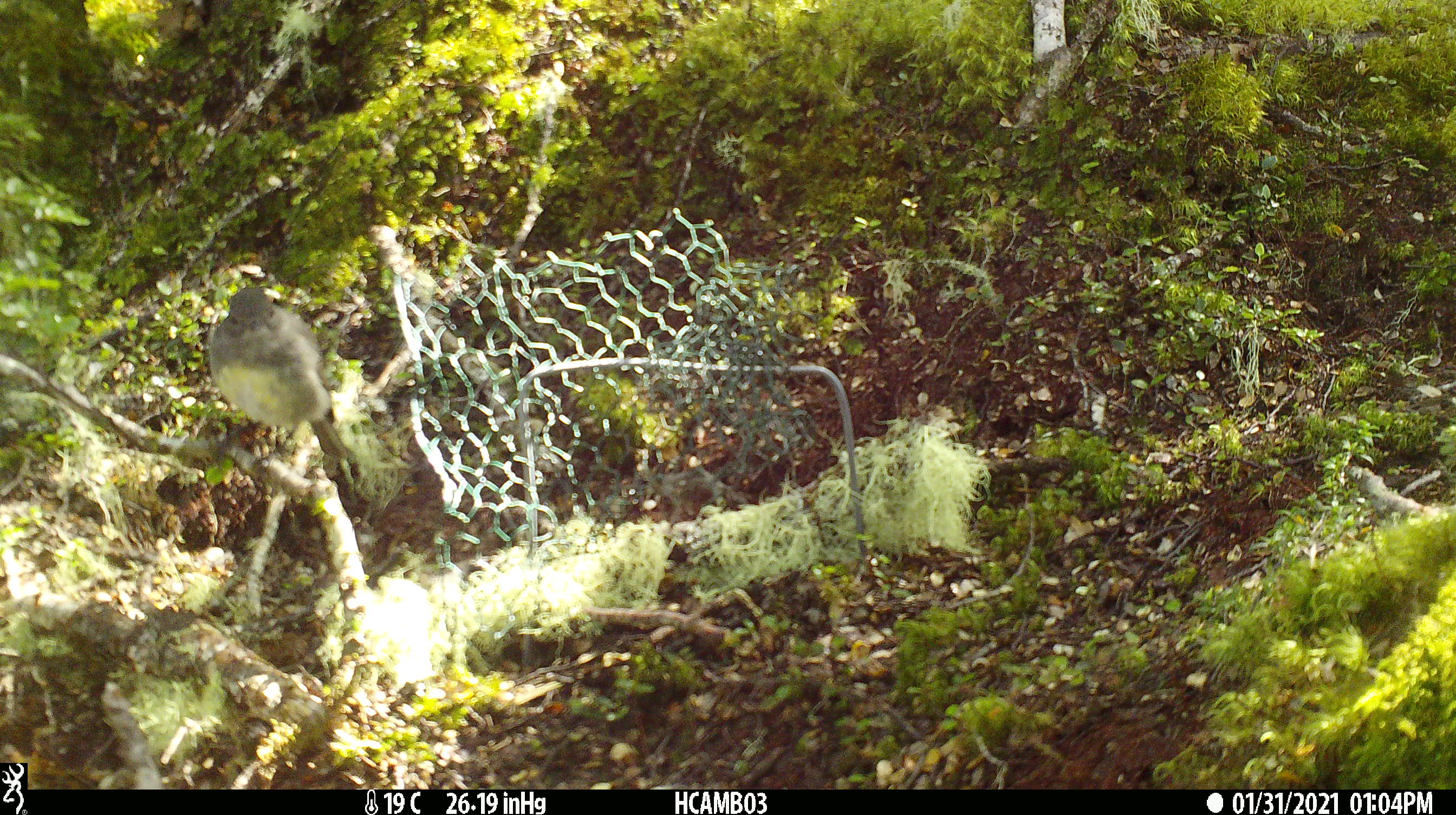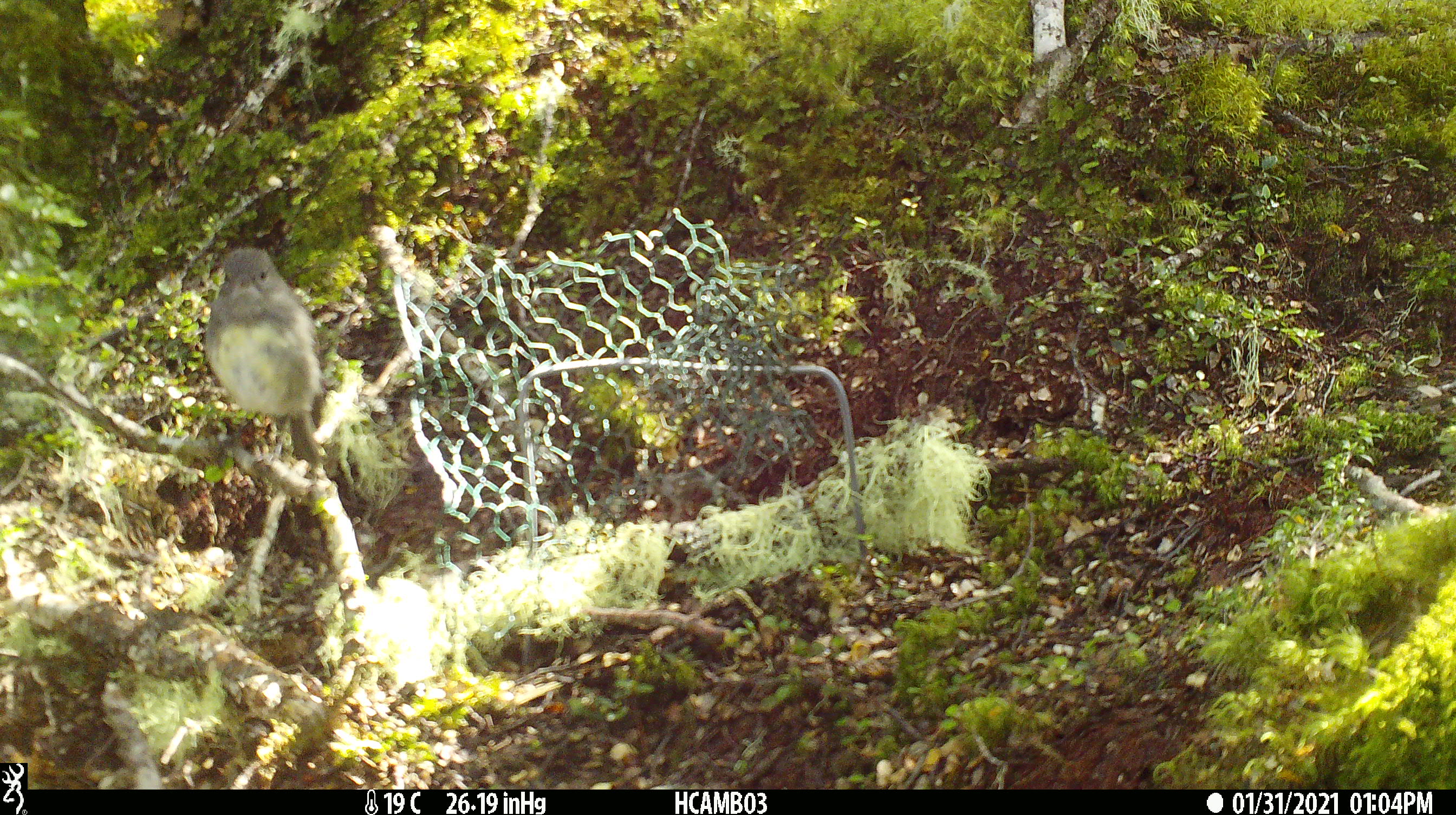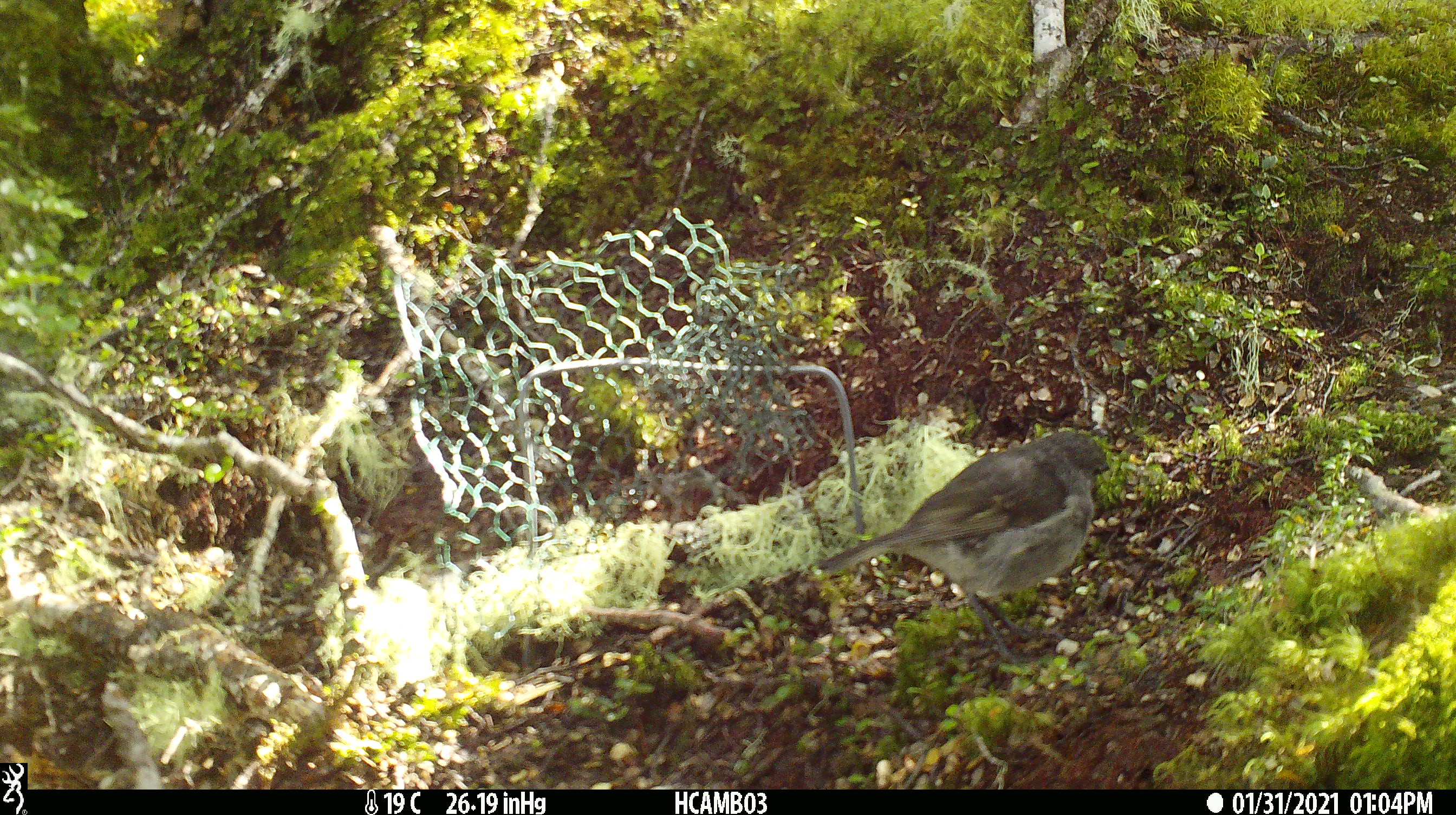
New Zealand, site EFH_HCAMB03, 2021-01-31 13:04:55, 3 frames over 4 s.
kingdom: Animalia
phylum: Chordata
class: Aves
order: Passeriformes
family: Petroicidae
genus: Petroica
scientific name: Petroica australis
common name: new zealand robin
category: robin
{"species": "robin (new zealand robin) (Petroica australis)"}